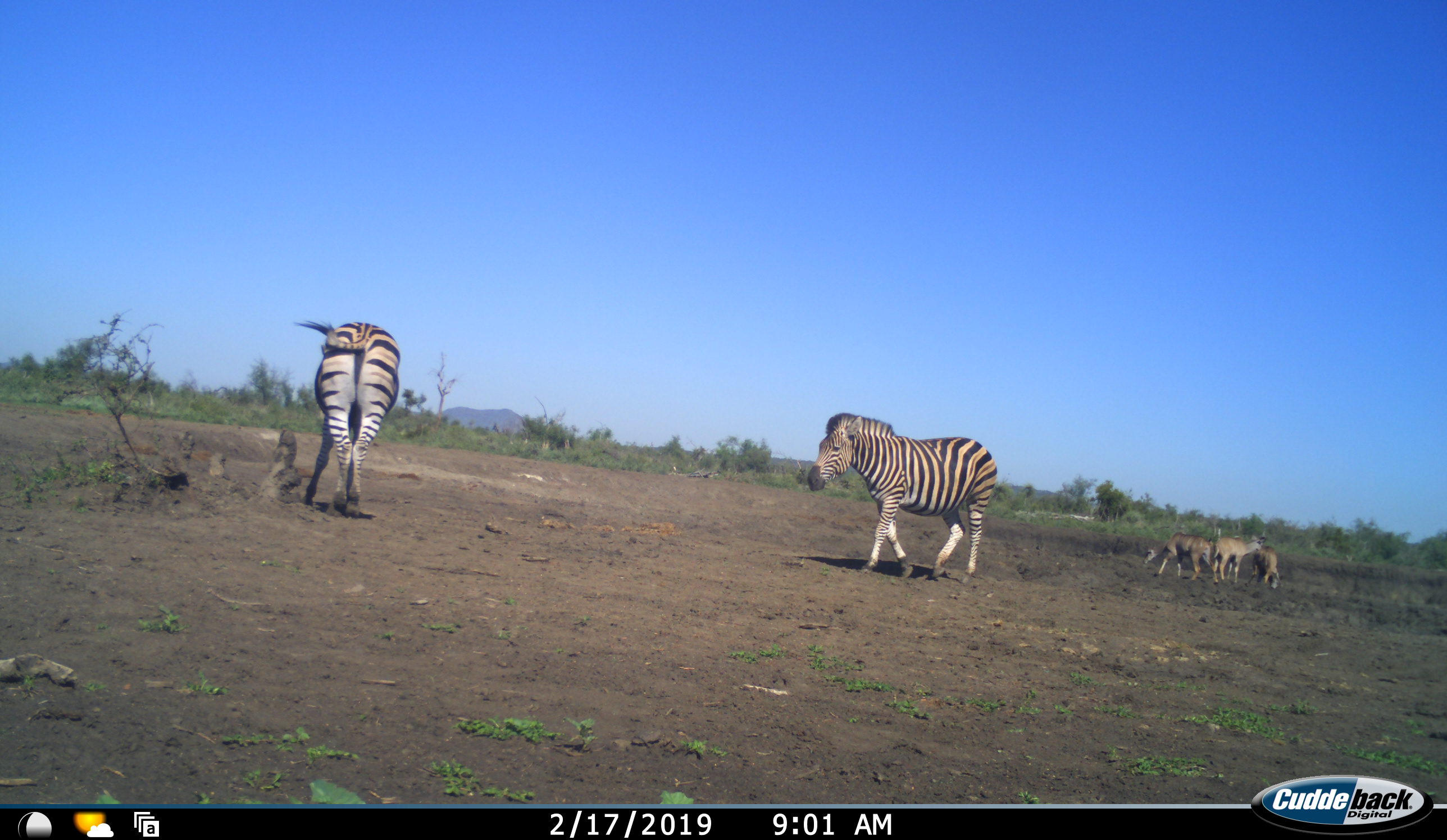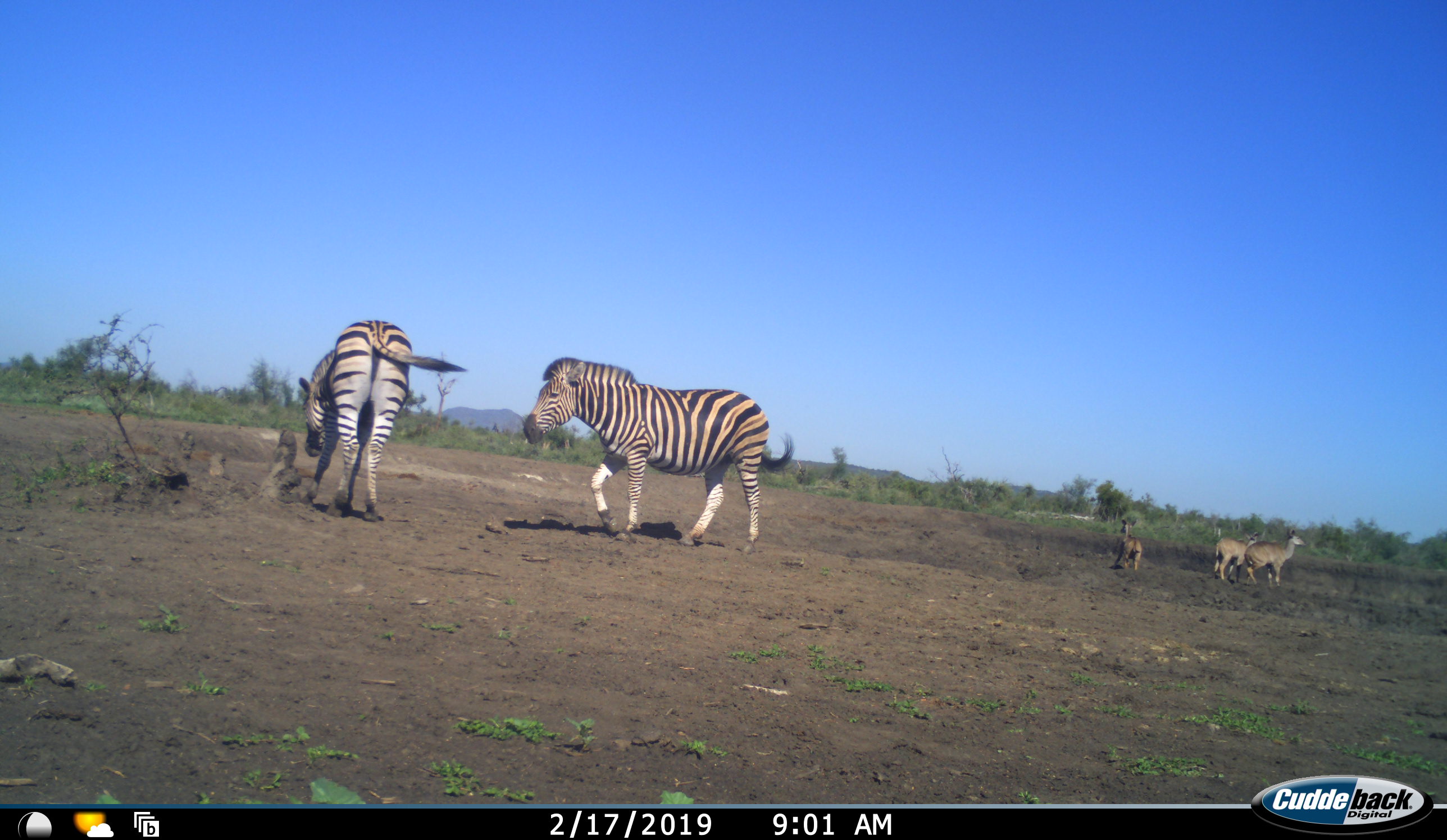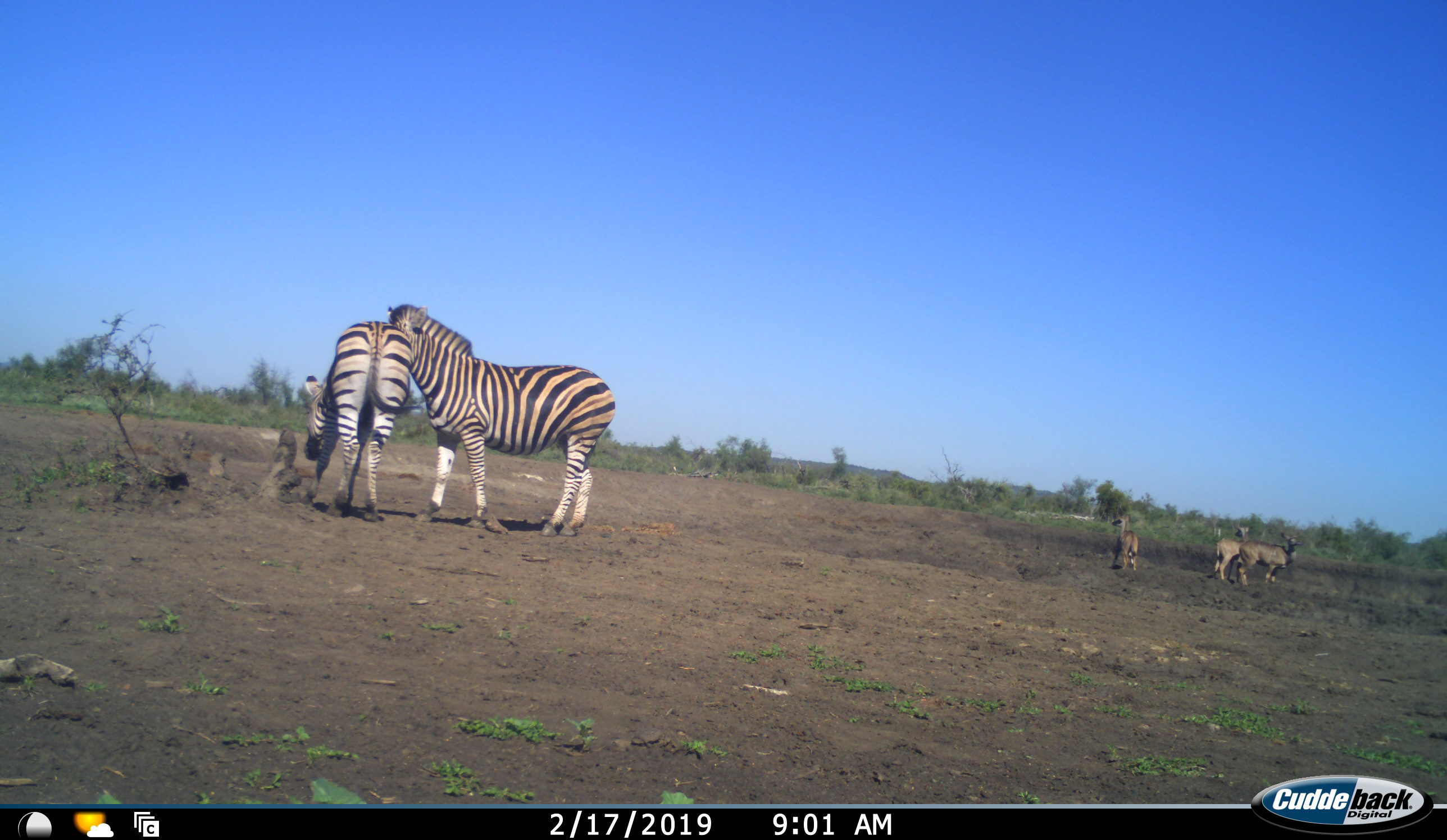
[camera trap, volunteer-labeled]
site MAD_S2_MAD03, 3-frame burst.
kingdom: Animalia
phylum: Chordata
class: Mammalia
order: Perissodactyla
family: Equidae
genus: Equus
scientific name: Equus quagga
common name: plains zebra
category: zebraplains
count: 2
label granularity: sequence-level